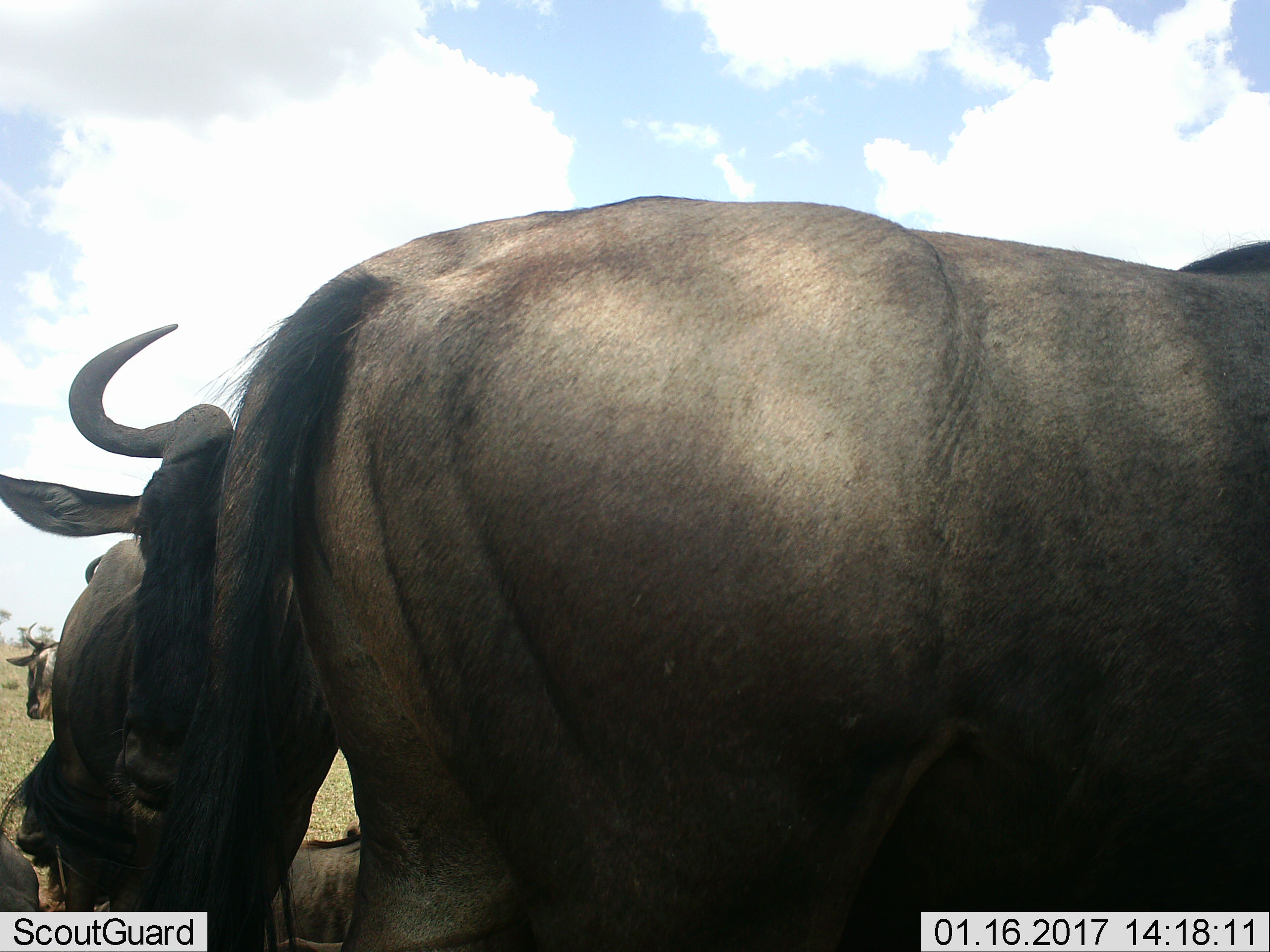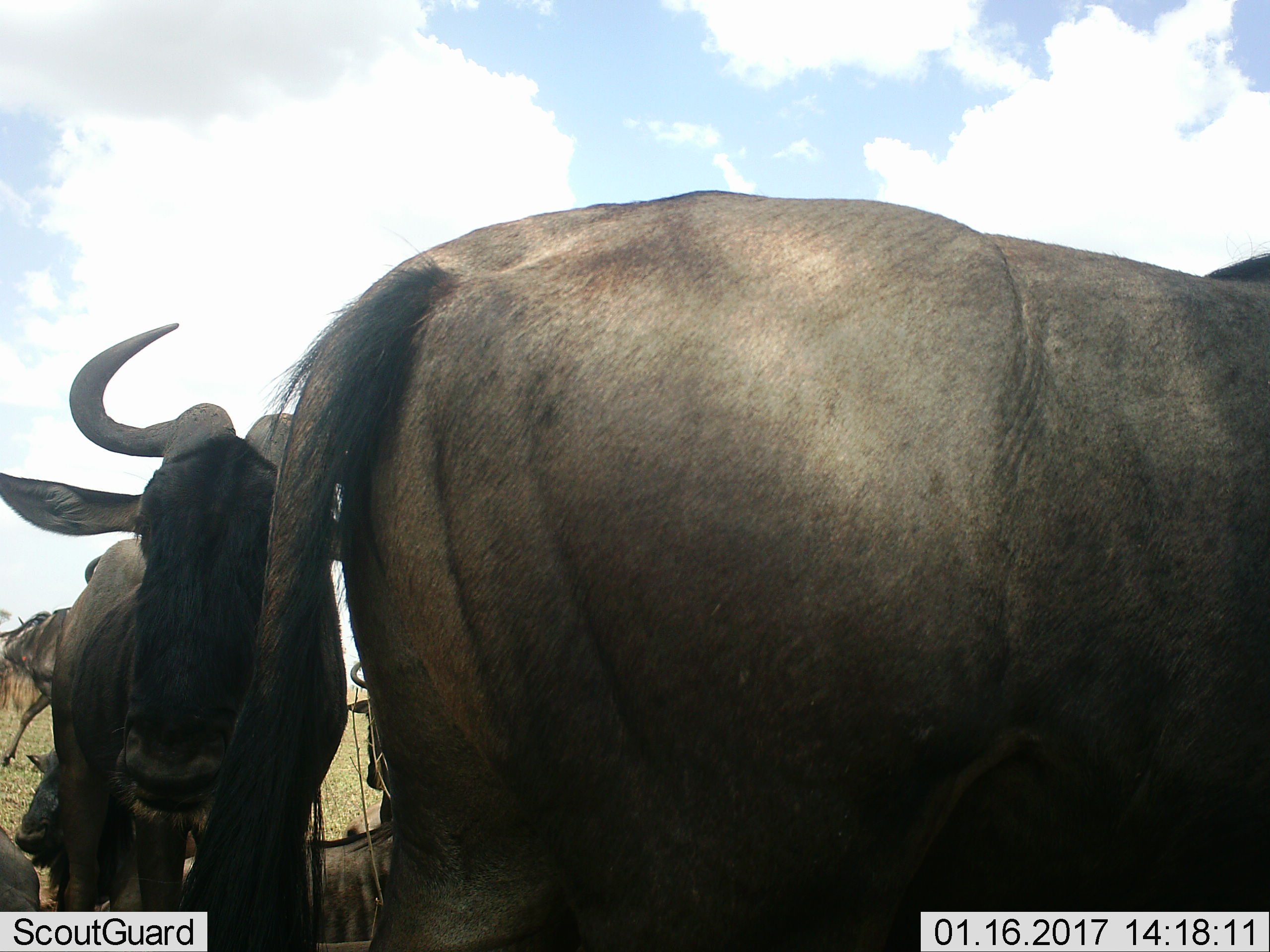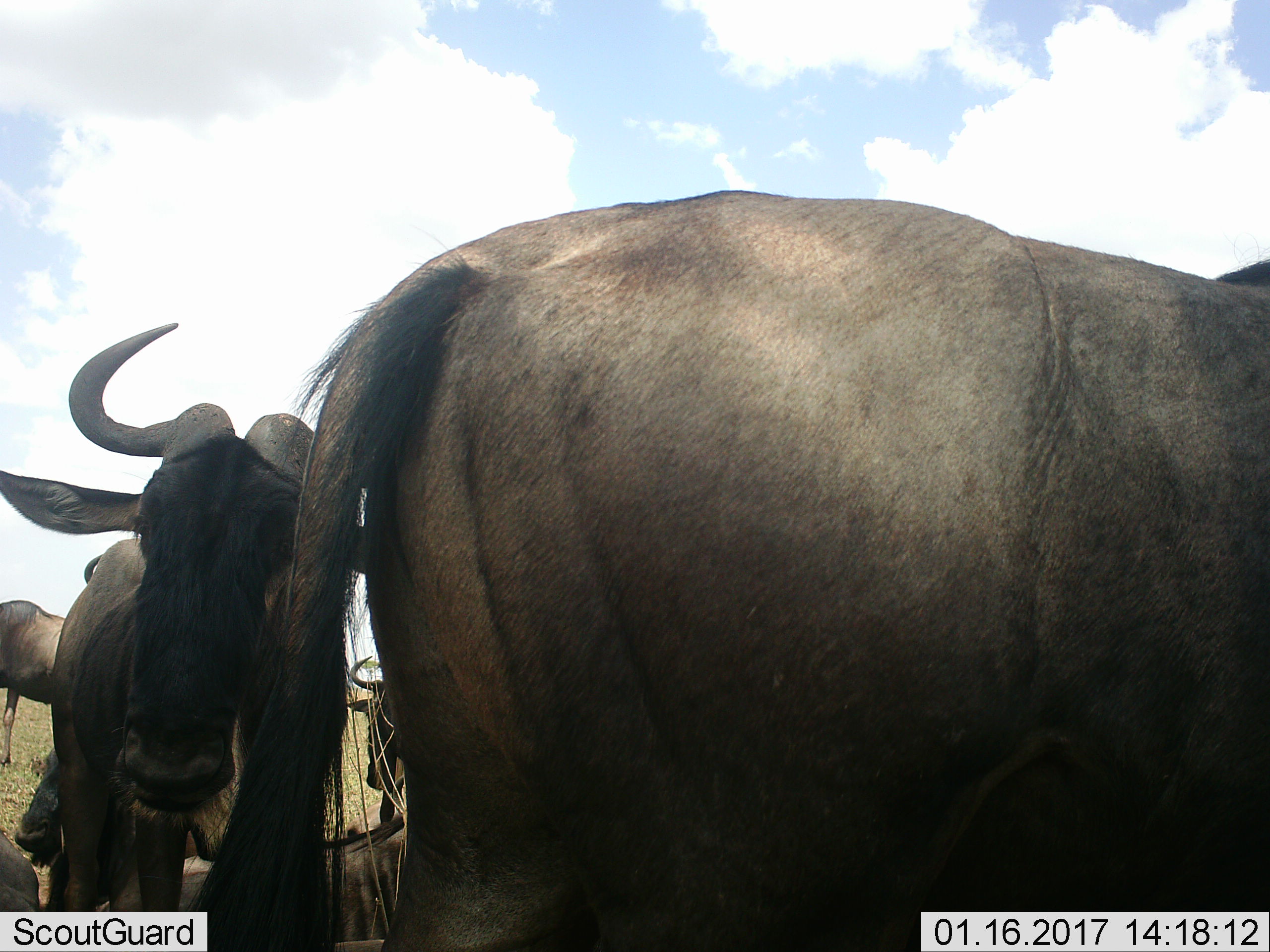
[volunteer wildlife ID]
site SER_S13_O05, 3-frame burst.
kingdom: Animalia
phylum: Chordata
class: Mammalia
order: Artiodactyla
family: Bovidae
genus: Connochaetes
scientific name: Connochaetes taurinus taurinus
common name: blue wildebeest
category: wildebeestblue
Wildebeestblue (blue wildebeest) (Connochaetes taurinus taurinus), count 4. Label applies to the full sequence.